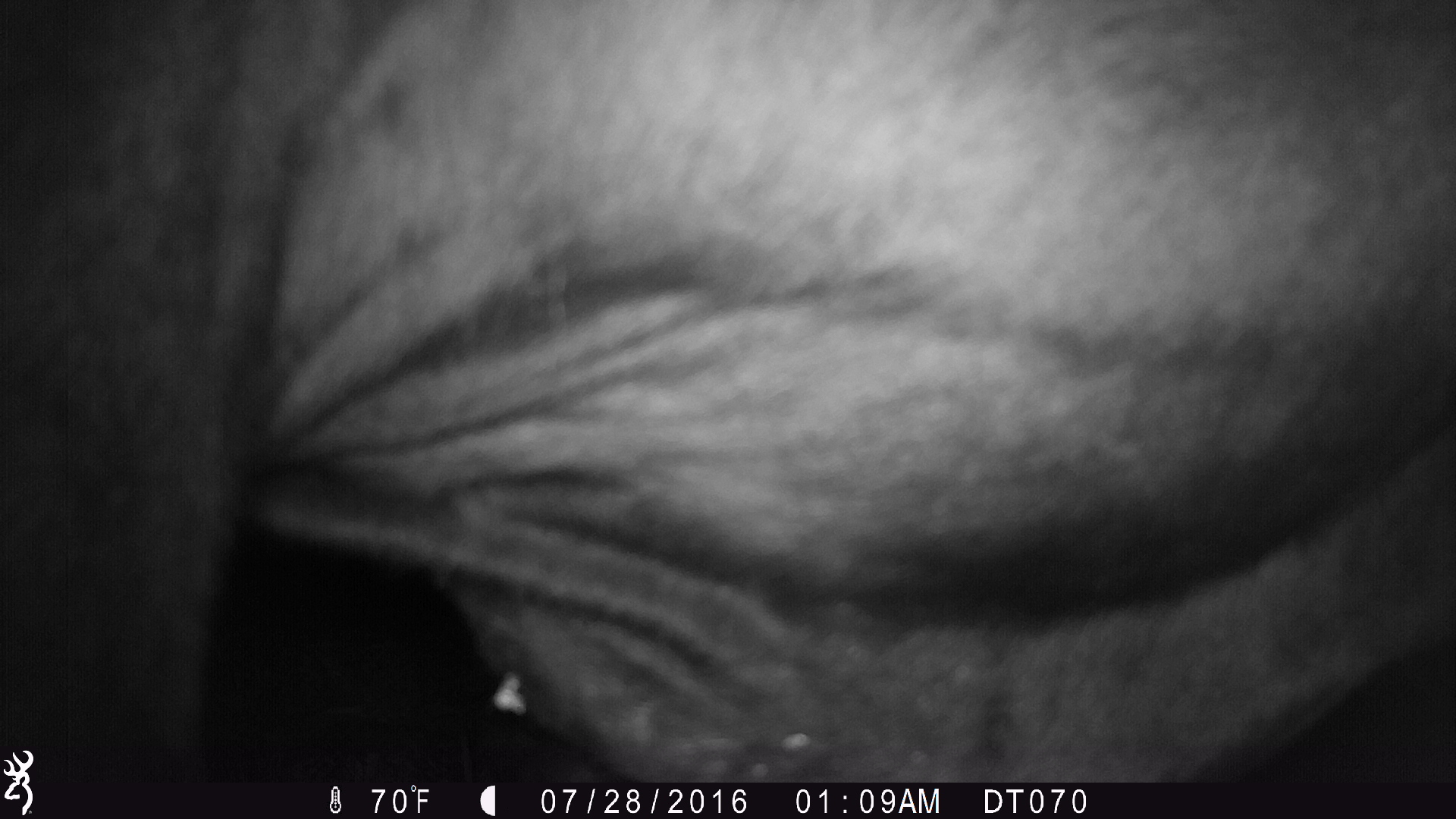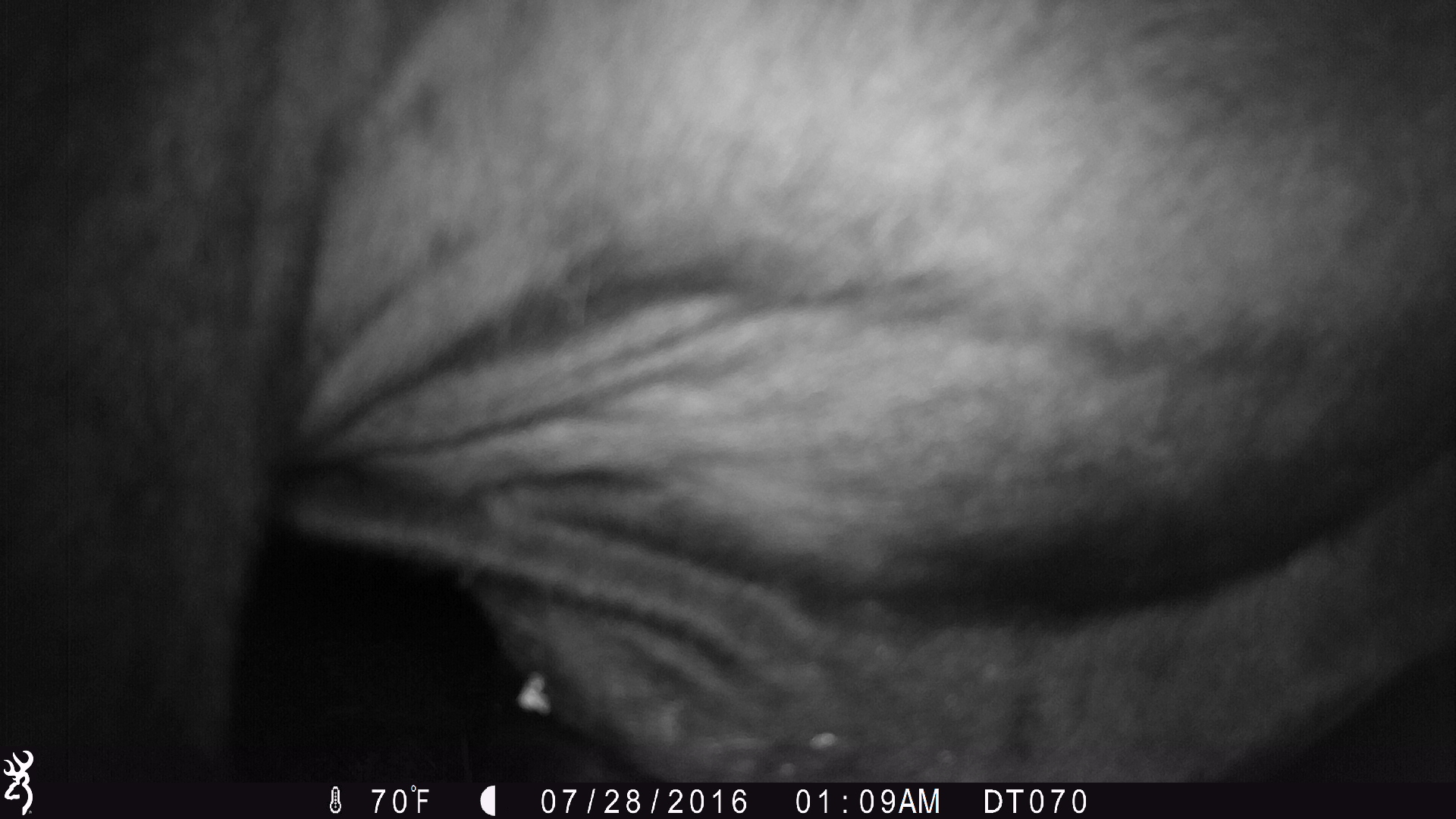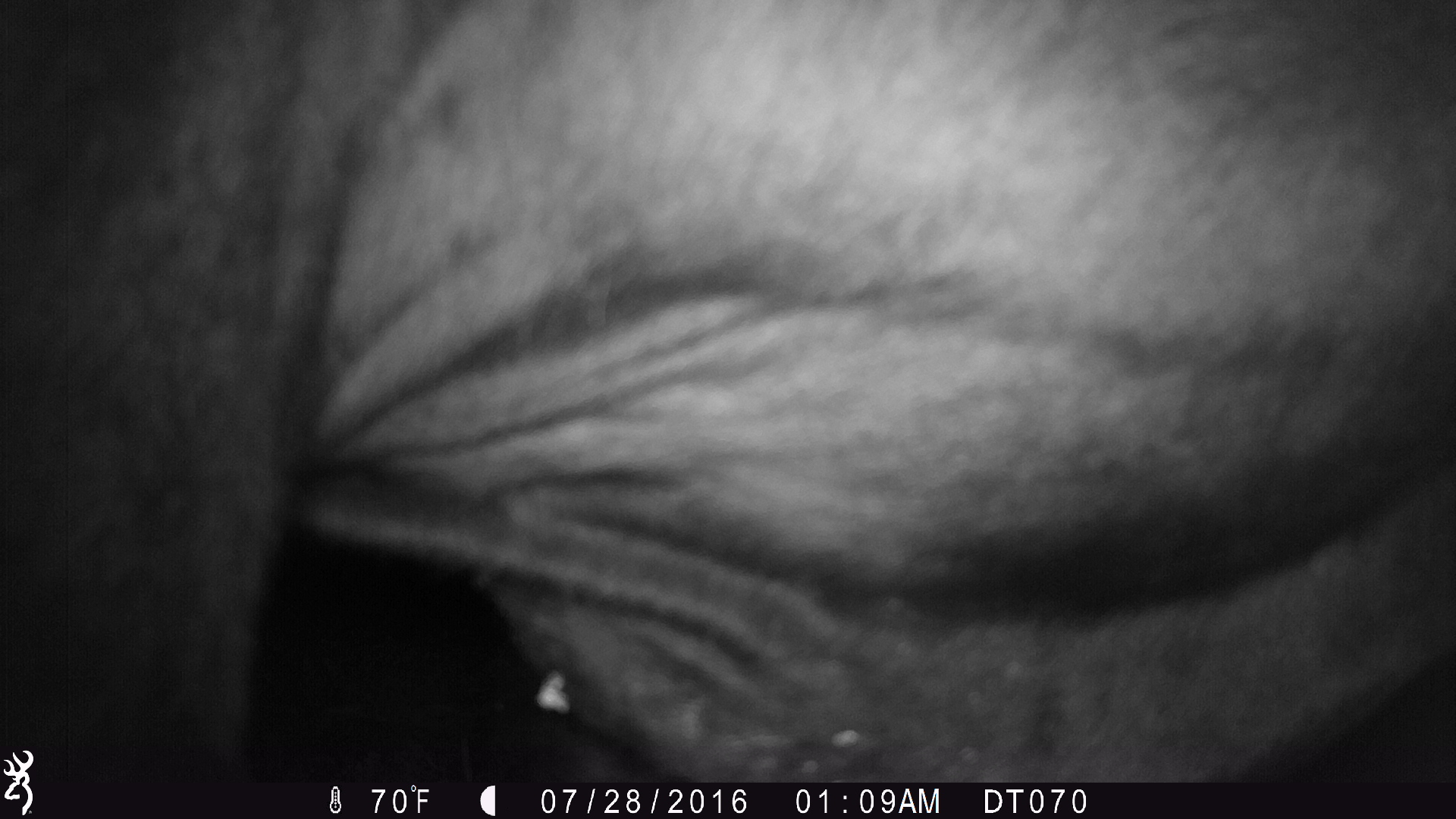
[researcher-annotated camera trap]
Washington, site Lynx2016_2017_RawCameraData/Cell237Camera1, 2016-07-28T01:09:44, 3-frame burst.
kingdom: Animalia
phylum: Chordata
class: Mammalia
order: Artiodactyla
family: Bovidae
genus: Bos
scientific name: Bos taurus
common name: domestic cattle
Domestic cattle (Bos taurus). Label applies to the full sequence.